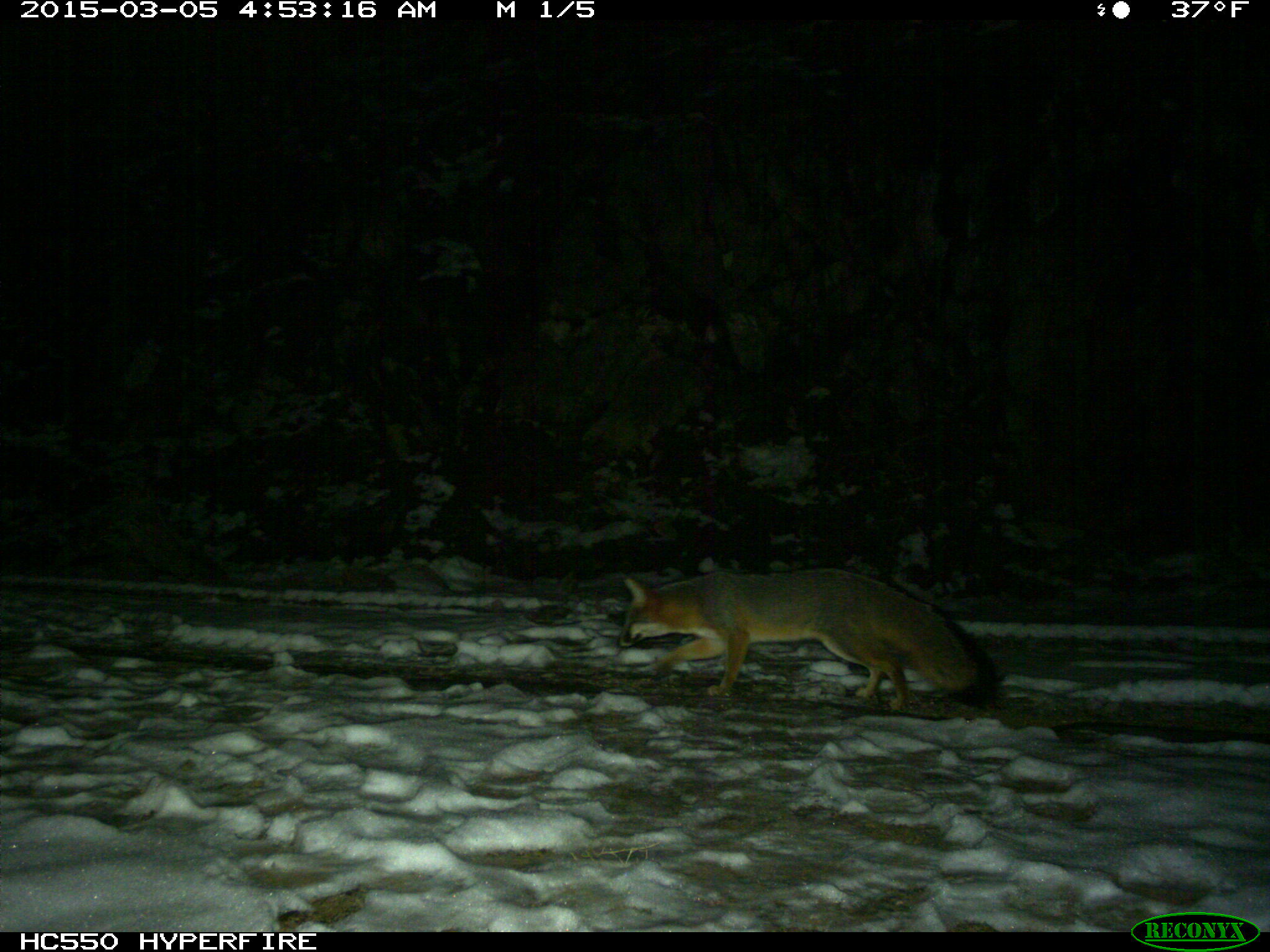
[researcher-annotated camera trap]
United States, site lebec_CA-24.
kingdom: Animalia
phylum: Chordata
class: Mammalia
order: Carnivora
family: Canidae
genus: Urocyon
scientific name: Urocyon cinereoargenteus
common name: gray fox